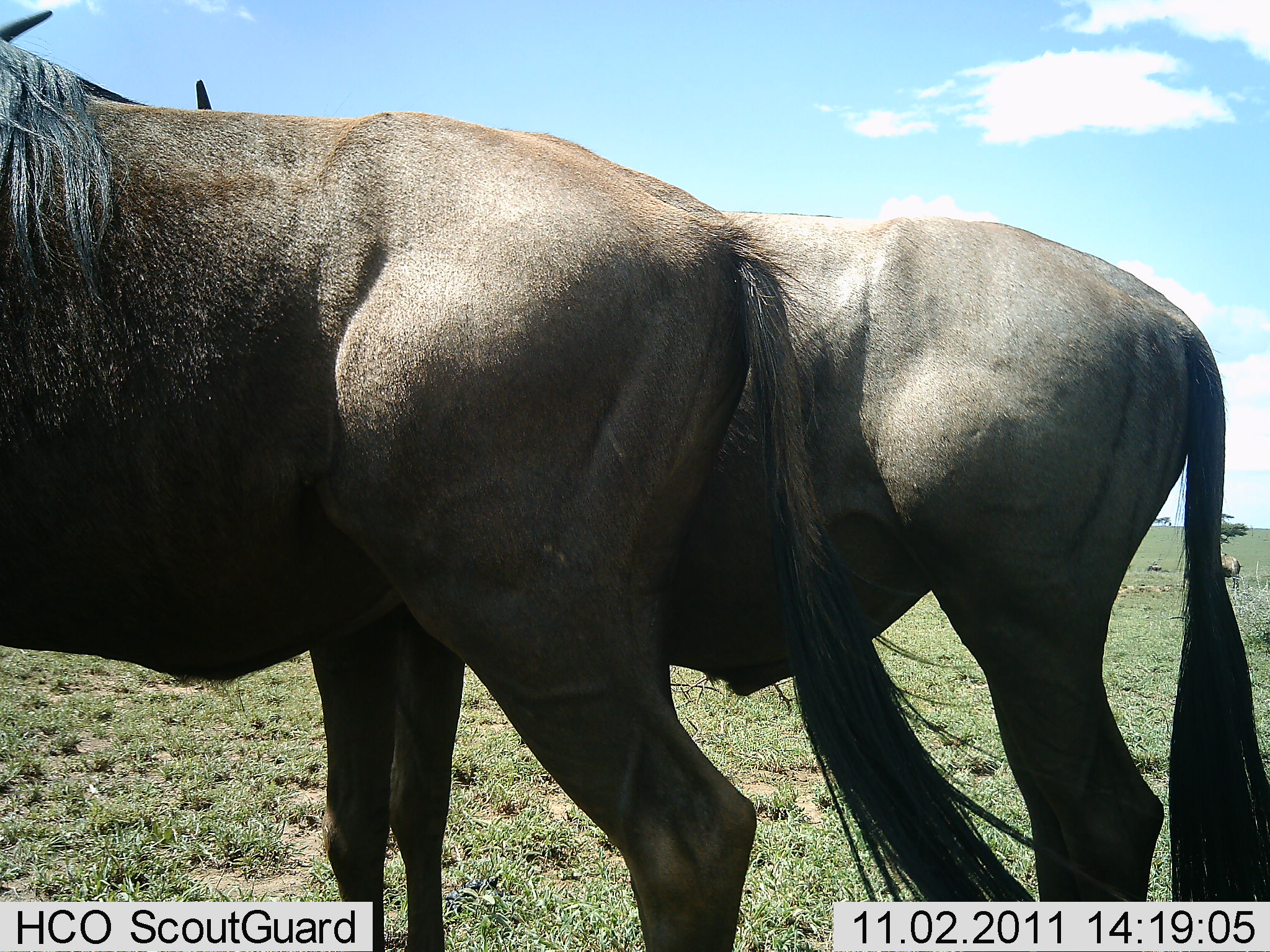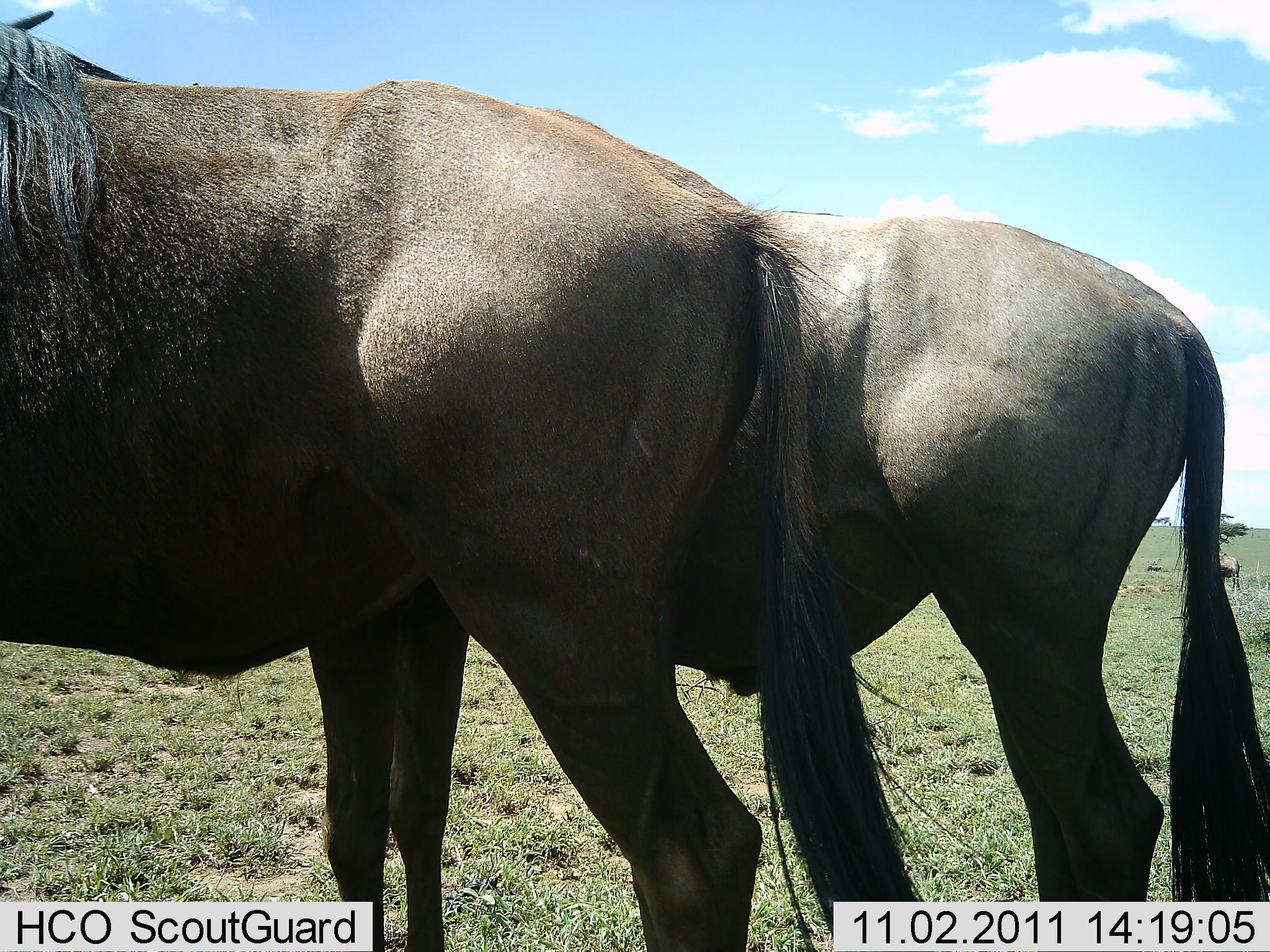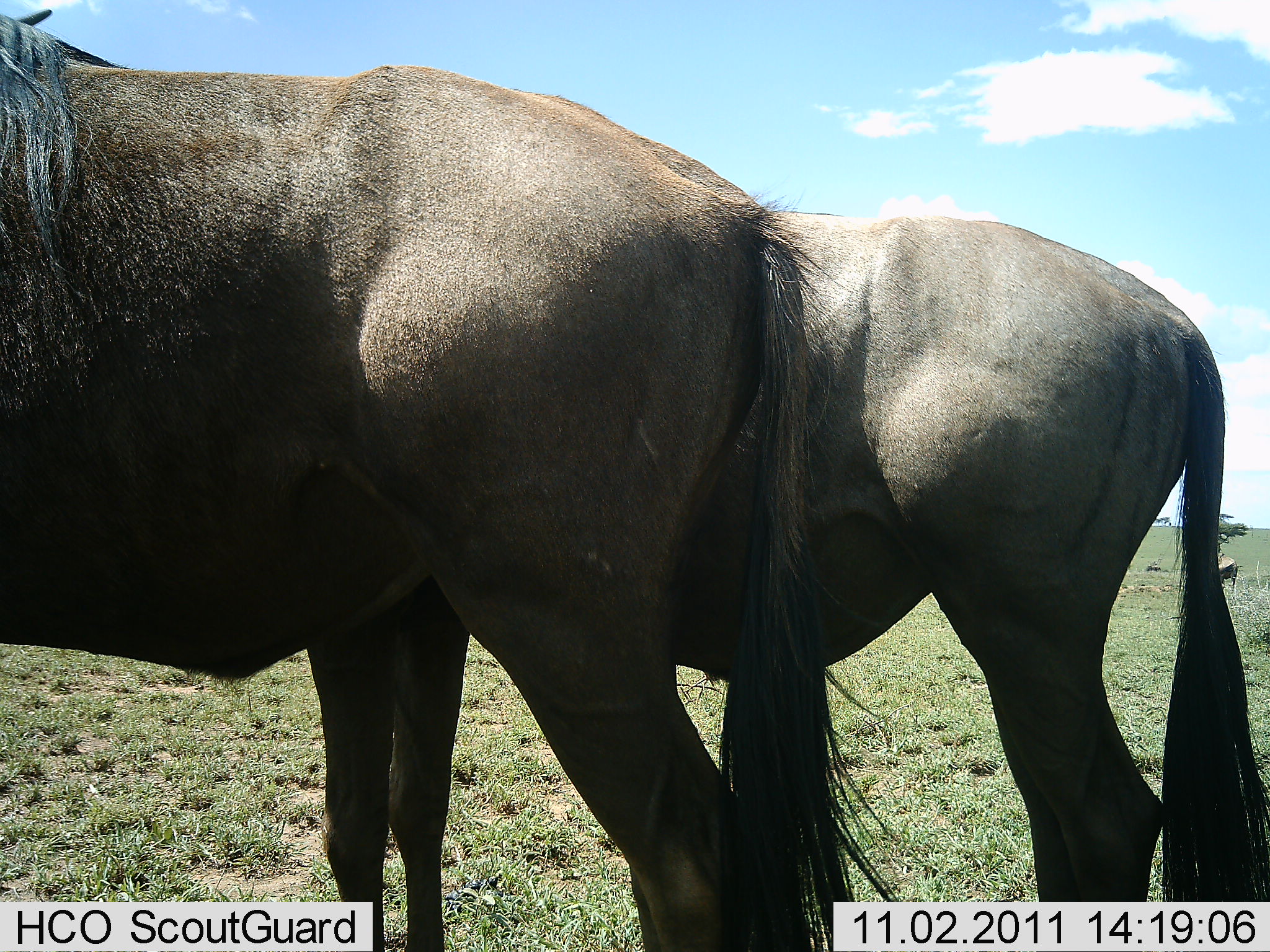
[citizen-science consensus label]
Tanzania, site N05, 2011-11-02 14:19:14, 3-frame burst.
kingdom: Animalia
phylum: Chordata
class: Mammalia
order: Artiodactyla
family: Bovidae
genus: Connochaetes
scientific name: Connochaetes taurinus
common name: blue wildebeest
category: wildebeest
Wildebeest (blue wildebeest) (Connochaetes taurinus), count 2. Behavior (volunteer vote fractions): standing 100%, resting 0%, moving 0%, interacting 27%. Young present (vote fraction): 0%. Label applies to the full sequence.